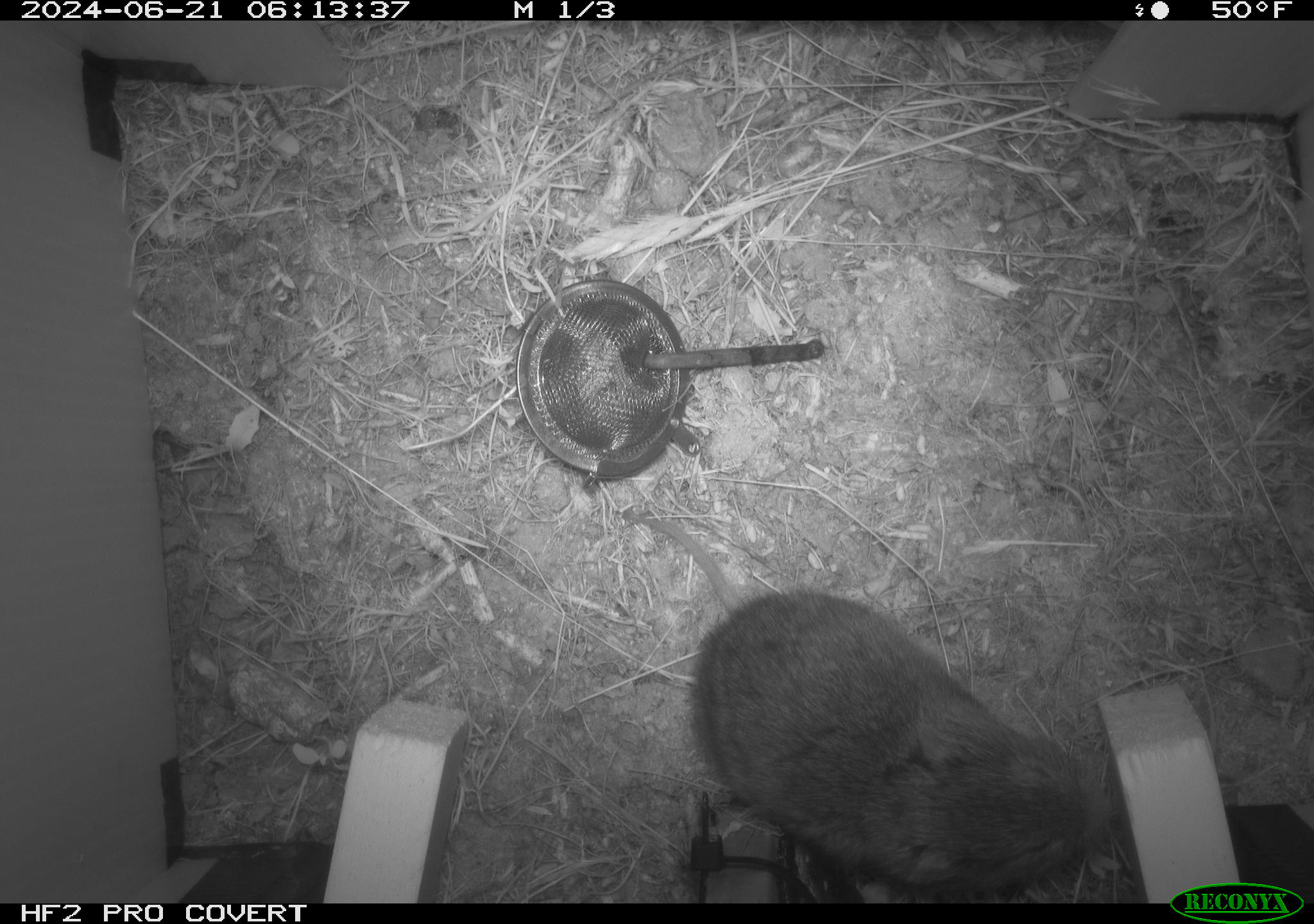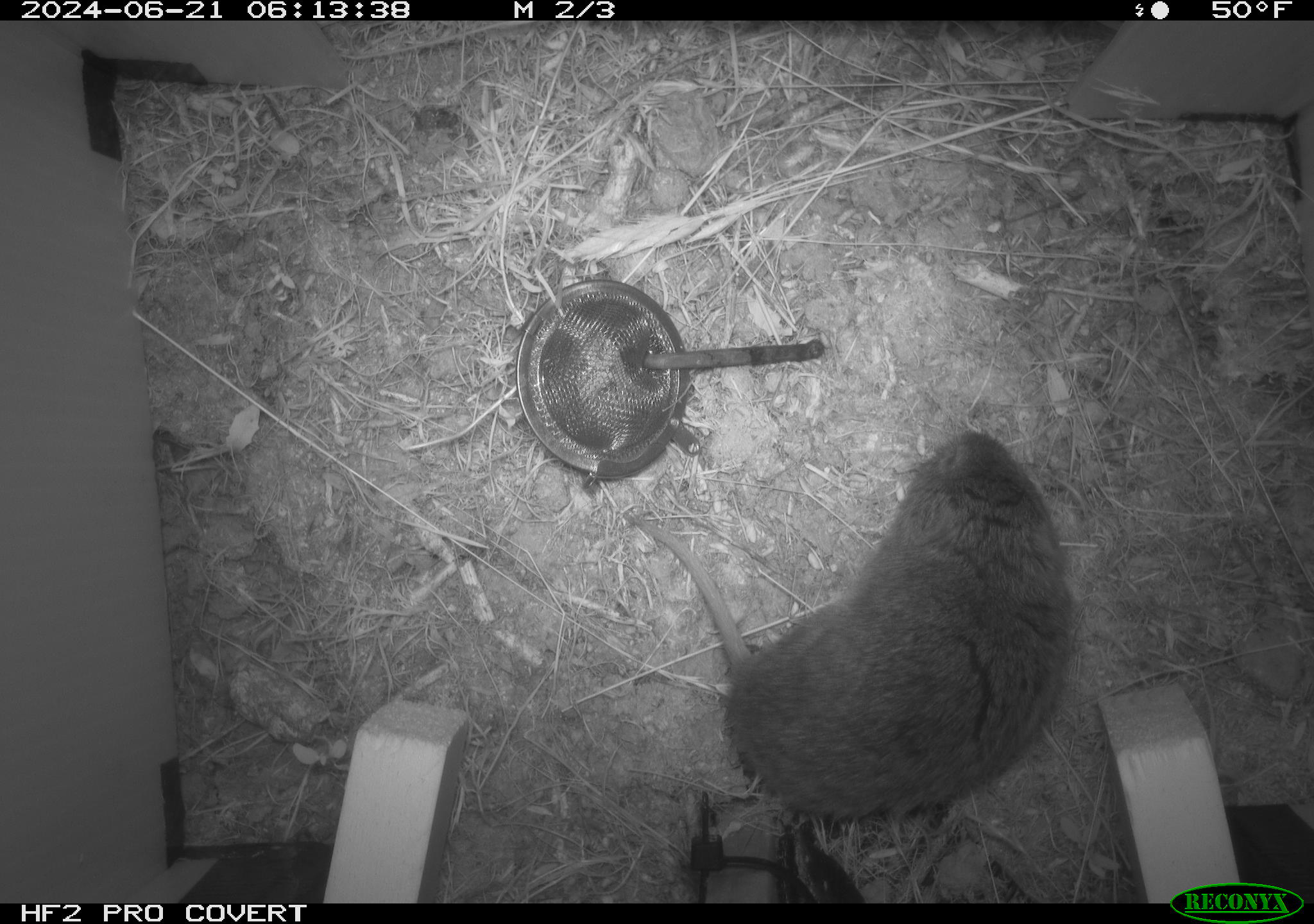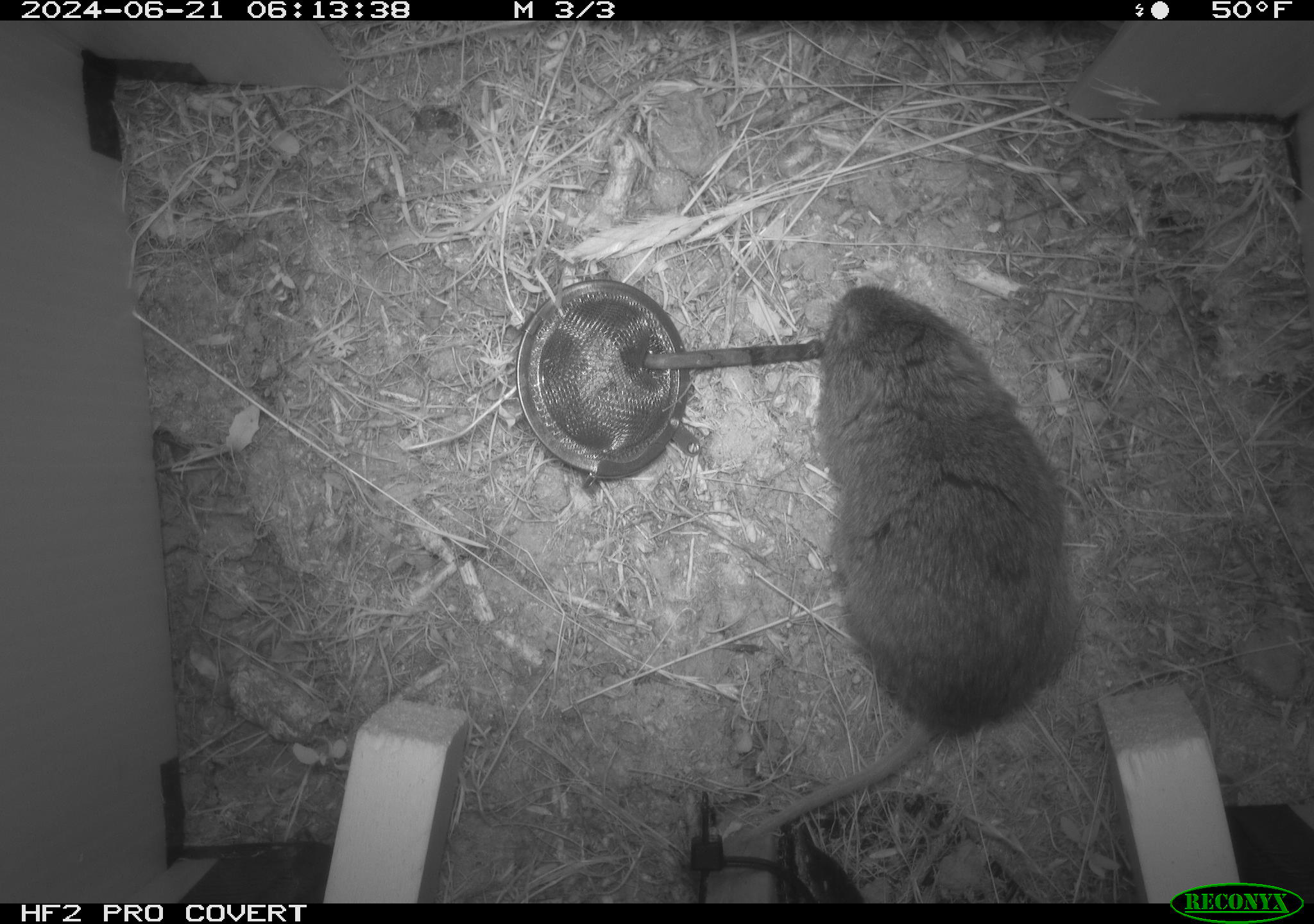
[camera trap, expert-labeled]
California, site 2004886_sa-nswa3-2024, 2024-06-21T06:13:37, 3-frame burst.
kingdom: Animalia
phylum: Chordata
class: Mammalia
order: Rodentia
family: Cricetidae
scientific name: Arvicolinae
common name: voles, lemmings, and muskrats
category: arvicolinae subfamily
Arvicolinae subfamily (voles, lemmings, and muskrats) (Arvicolinae).